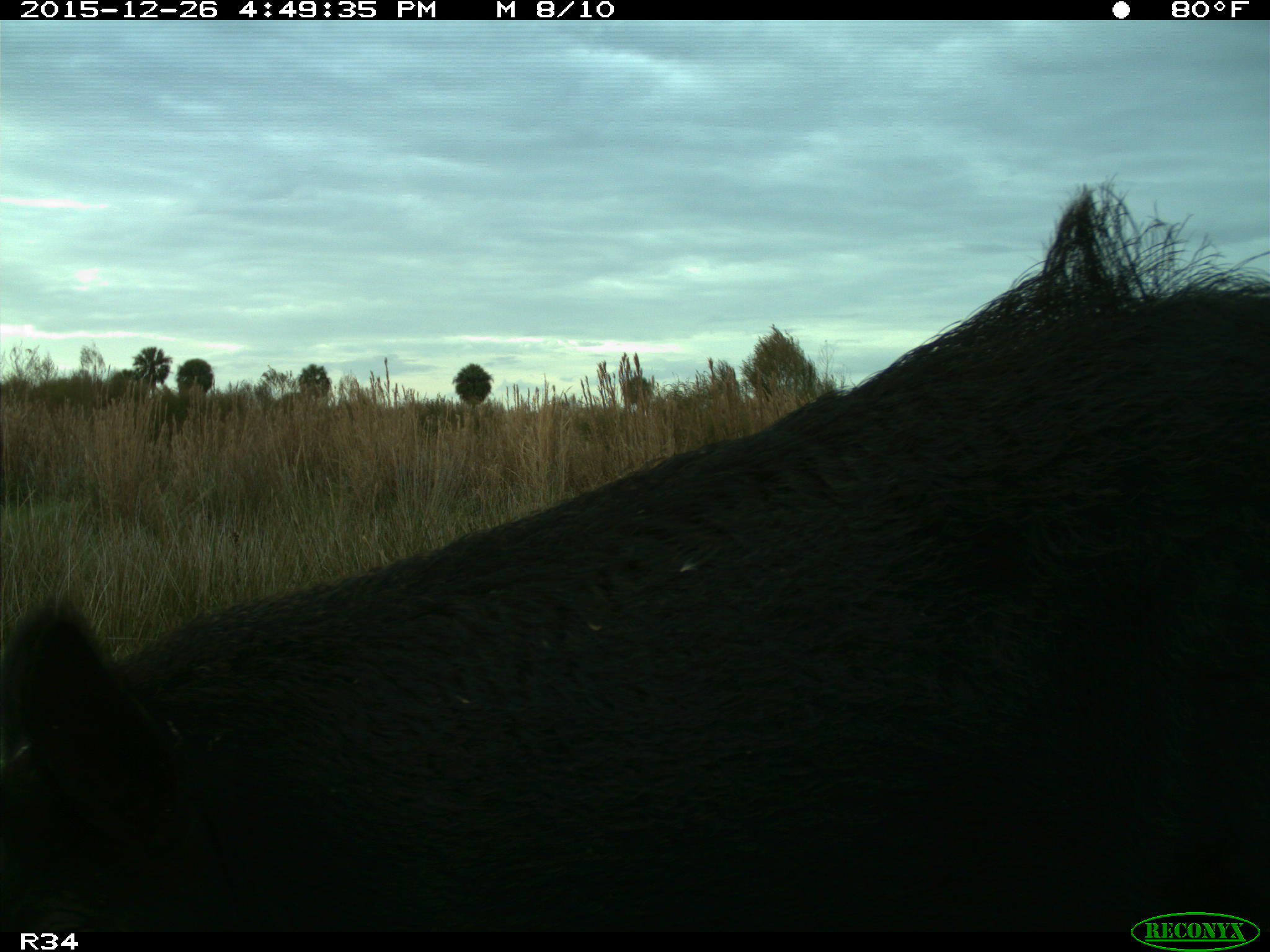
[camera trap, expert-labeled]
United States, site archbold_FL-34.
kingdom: Animalia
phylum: Chordata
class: Mammalia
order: Artiodactyla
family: Suidae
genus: Sus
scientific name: Sus scrofa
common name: wild boar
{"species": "Sus scrofa (wild boar)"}